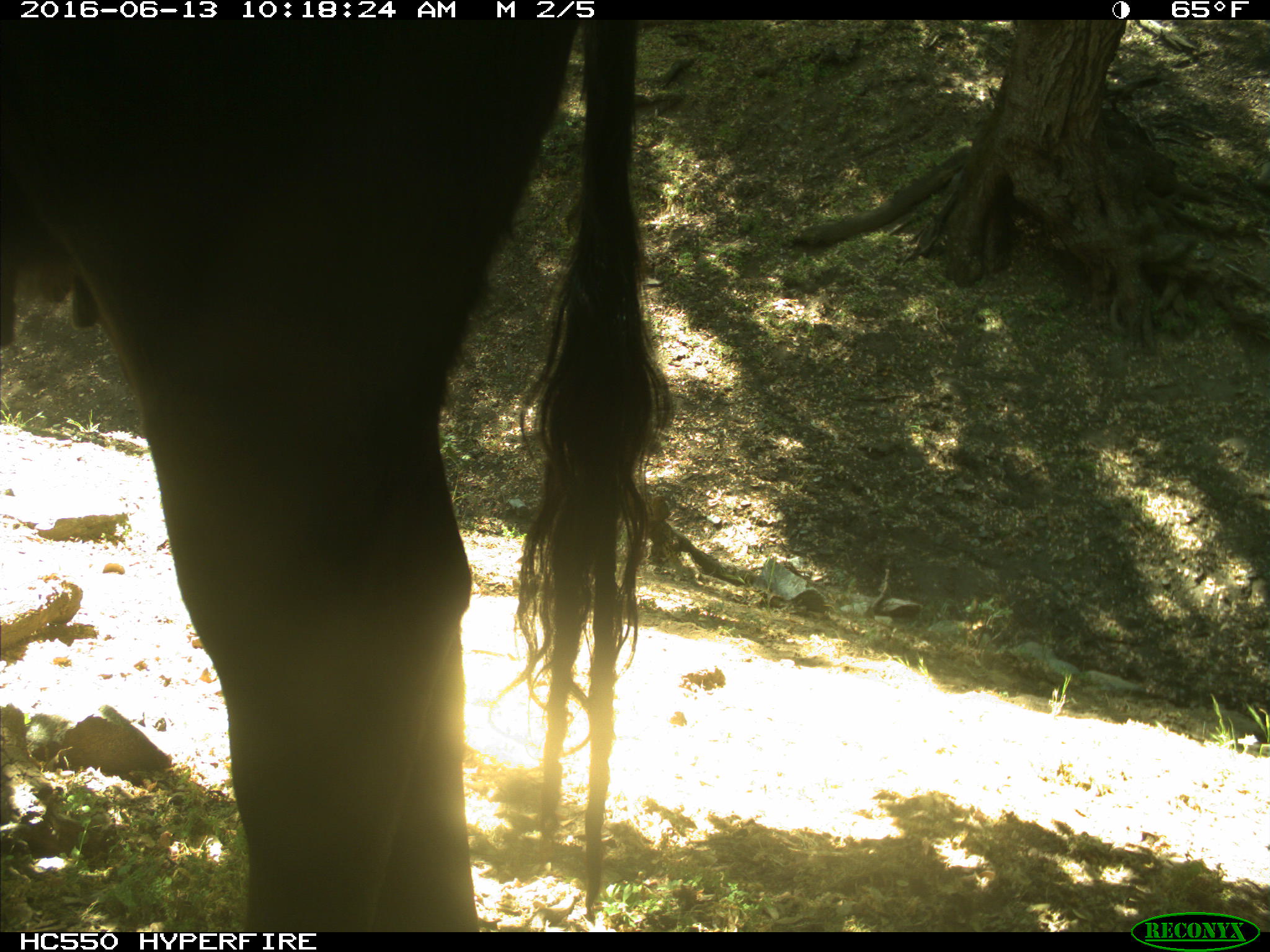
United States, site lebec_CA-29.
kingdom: Animalia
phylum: Chordata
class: Mammalia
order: Artiodactyla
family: Bovidae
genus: Bos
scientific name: Bos taurus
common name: domestic cow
Bos taurus (domestic cow).